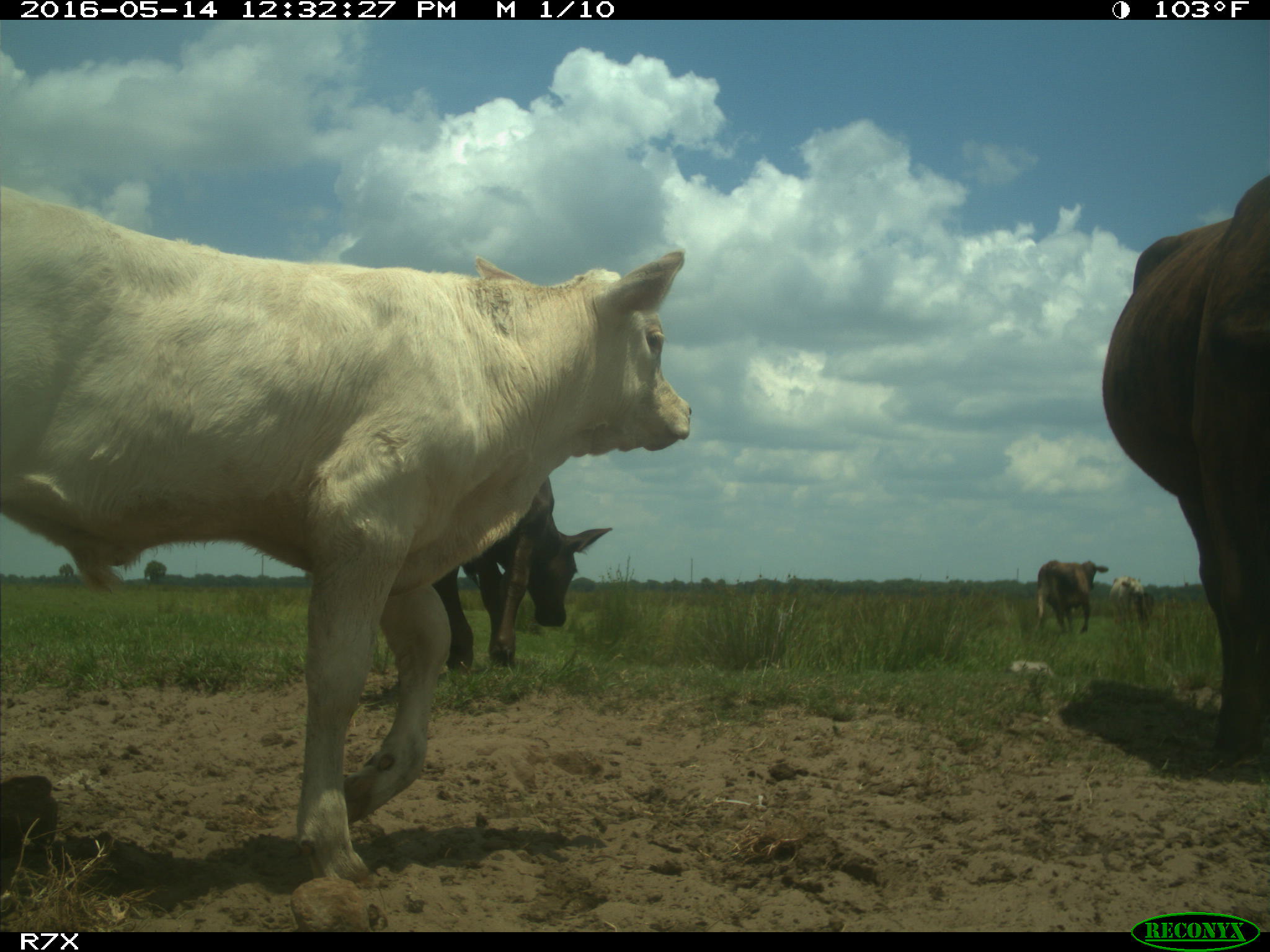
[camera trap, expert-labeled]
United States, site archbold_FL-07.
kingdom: Animalia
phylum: Chordata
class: Mammalia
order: Artiodactyla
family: Bovidae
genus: Bos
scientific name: Bos taurus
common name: domestic cow